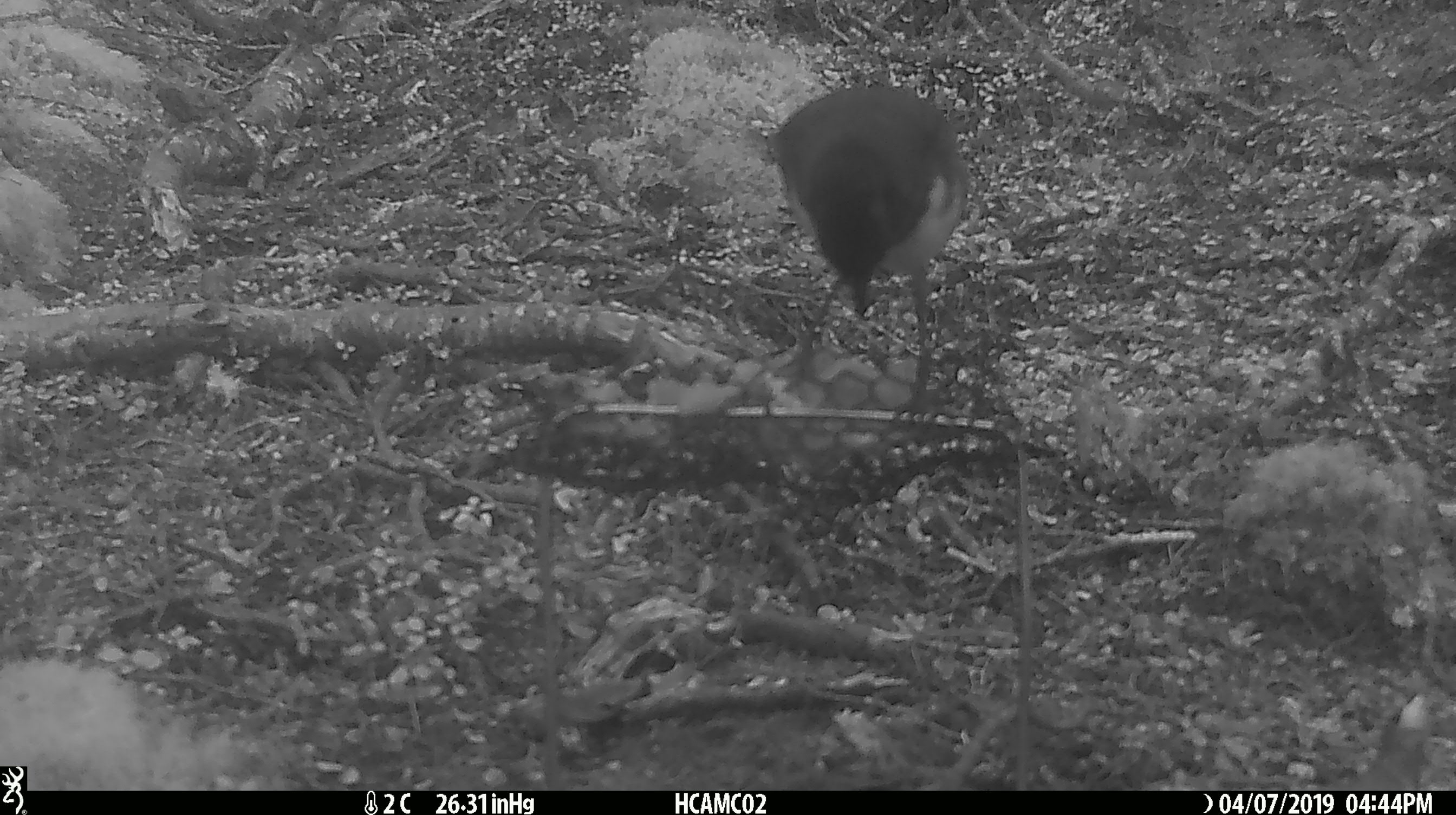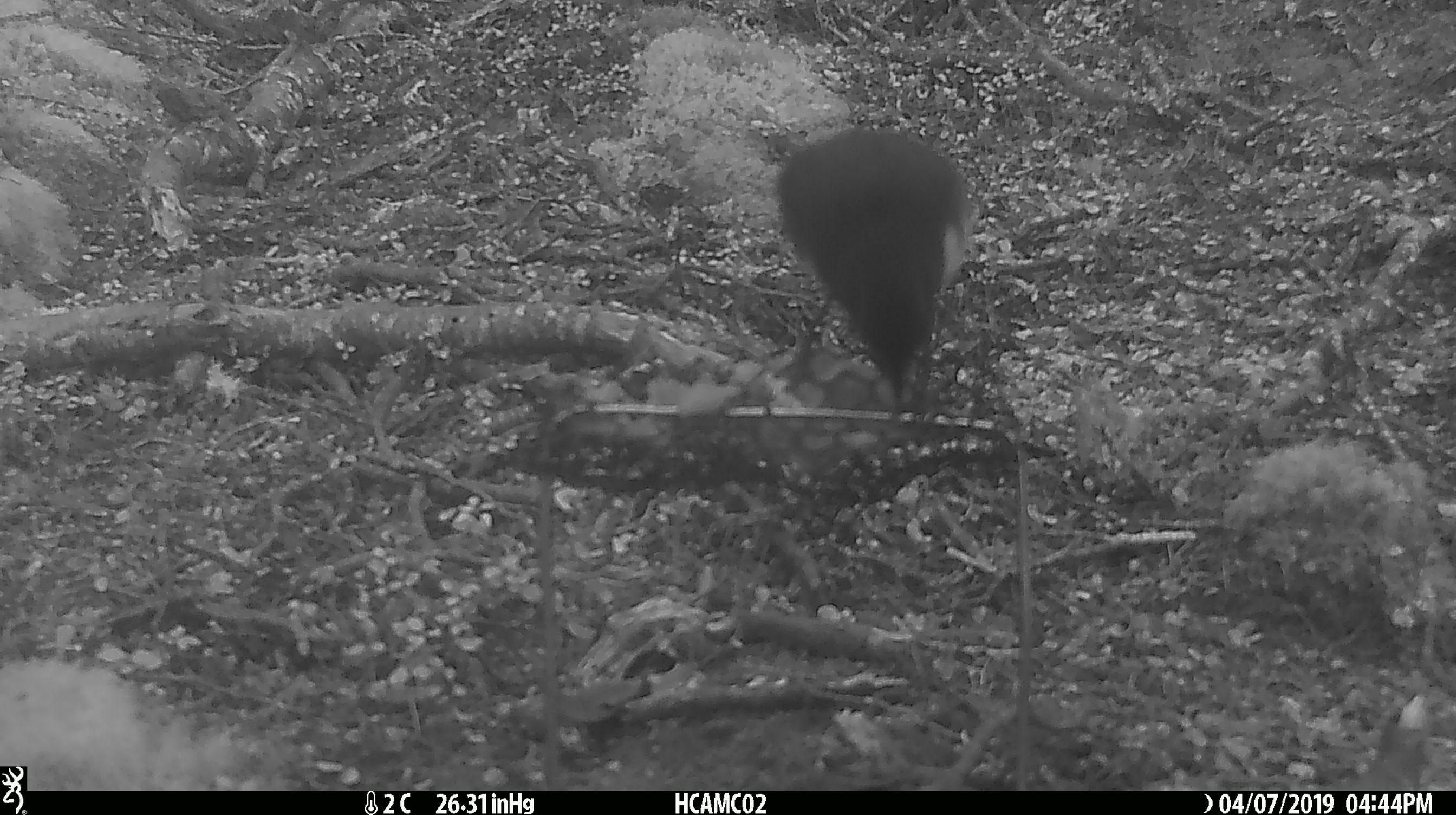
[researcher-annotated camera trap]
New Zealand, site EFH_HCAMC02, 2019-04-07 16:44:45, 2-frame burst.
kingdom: Animalia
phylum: Chordata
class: Aves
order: Passeriformes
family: Petroicidae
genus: Petroica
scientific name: Petroica australis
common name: new zealand robin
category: robin